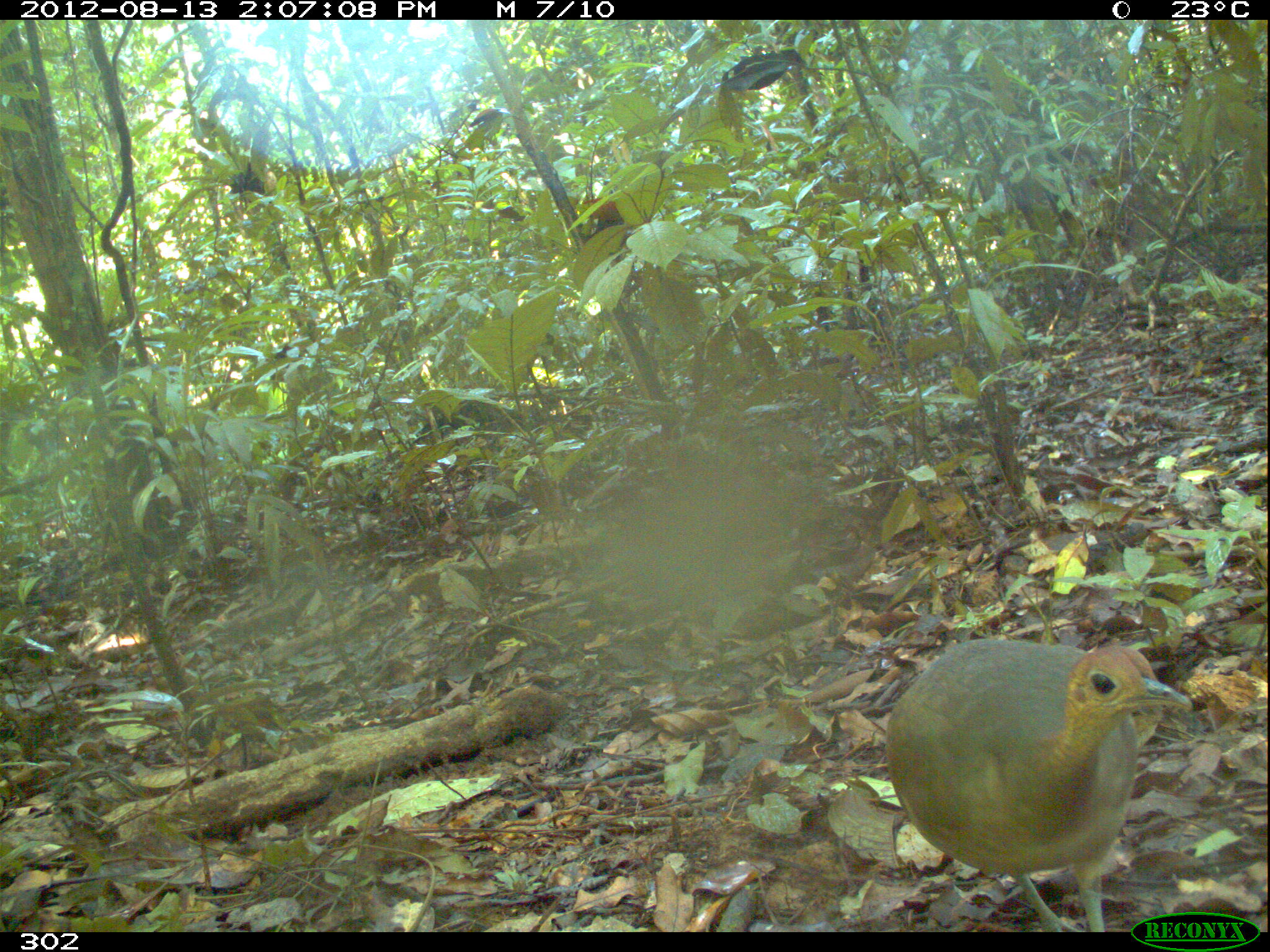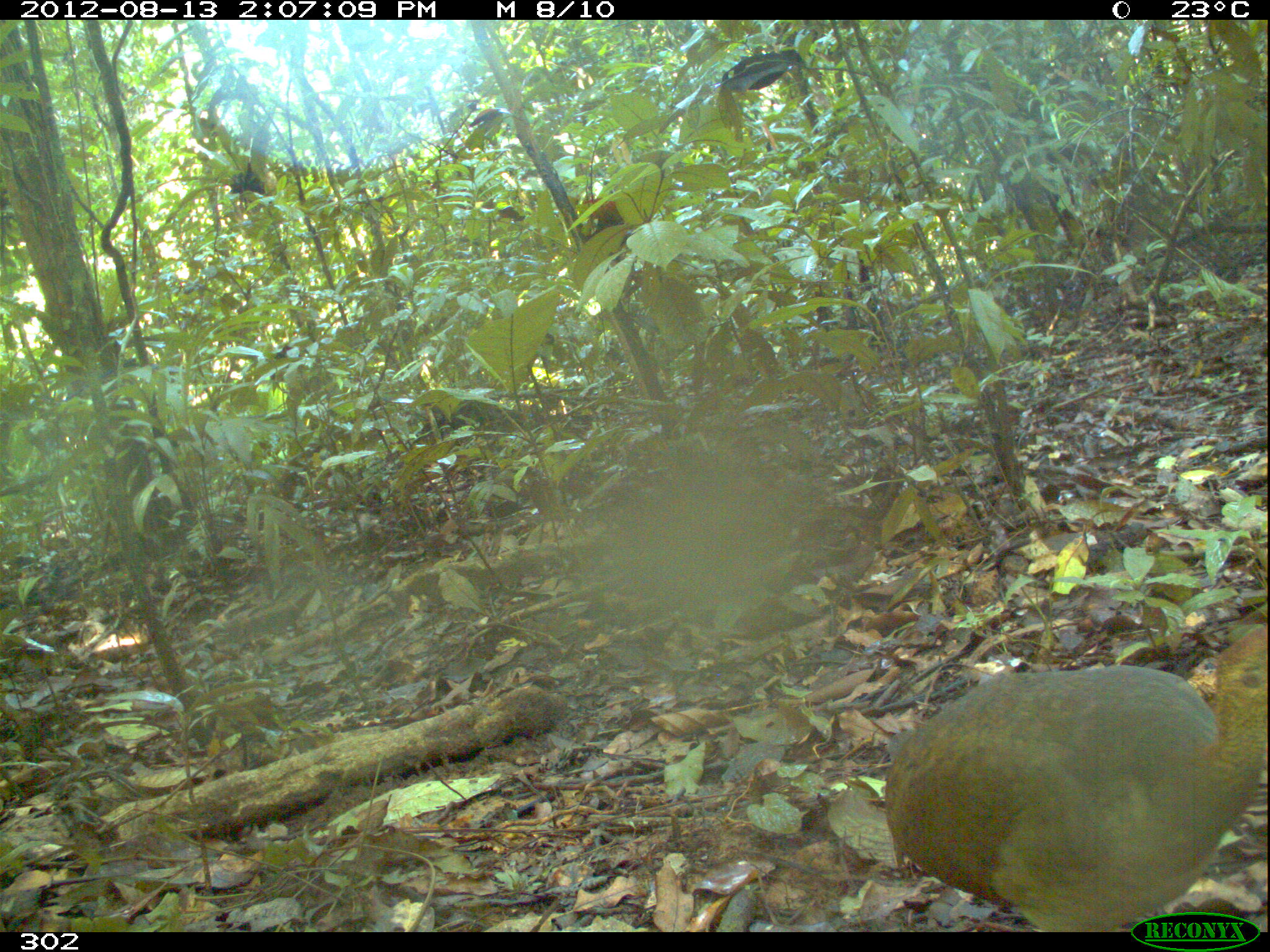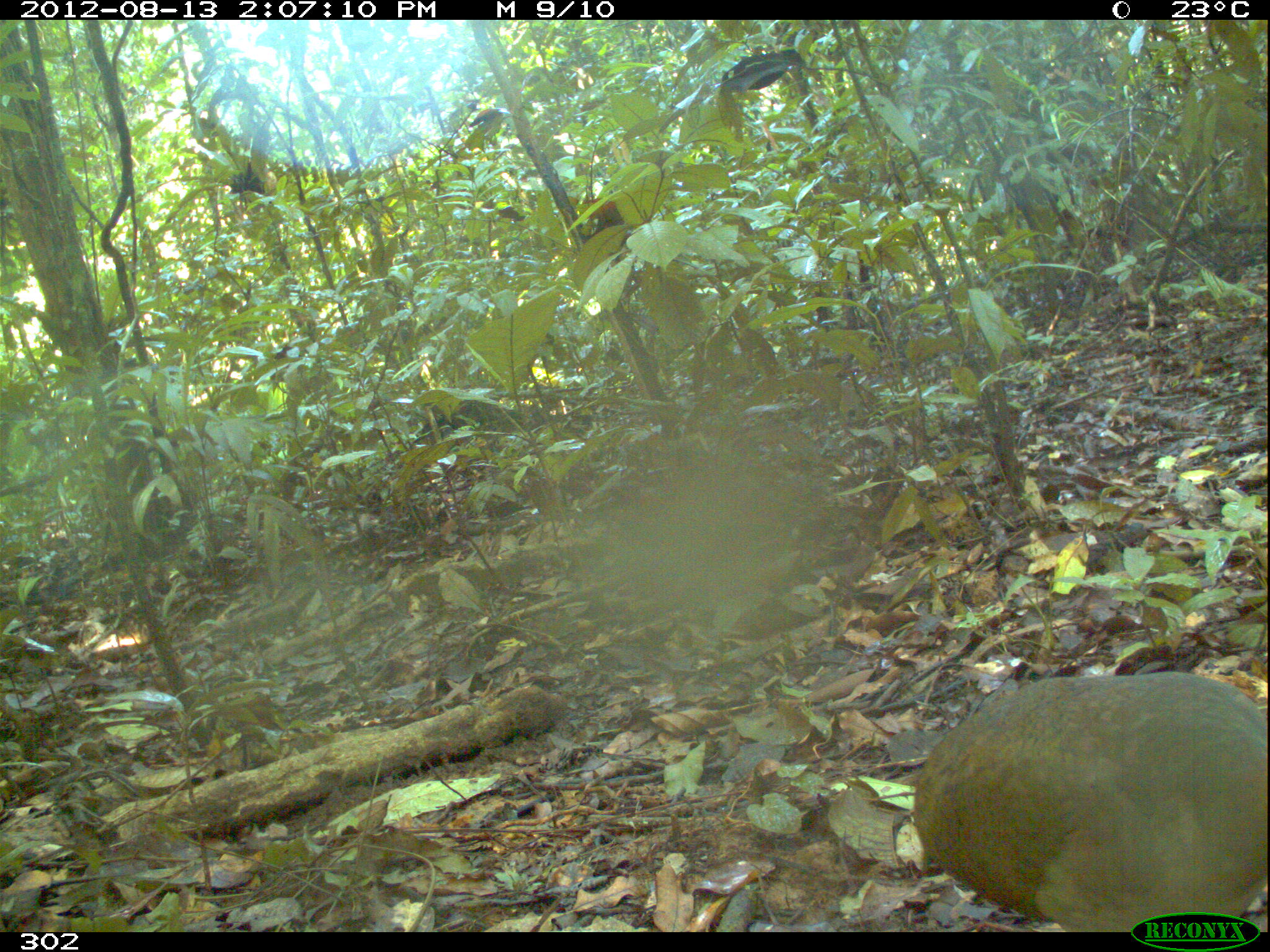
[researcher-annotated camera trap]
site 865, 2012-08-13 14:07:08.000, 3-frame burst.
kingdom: Animalia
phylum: Chordata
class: Aves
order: Galliformes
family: Phasianidae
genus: Alectoris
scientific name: Alectoris rufa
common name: red-legged partridge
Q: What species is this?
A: Alectoris rufa (red-legged partridge).